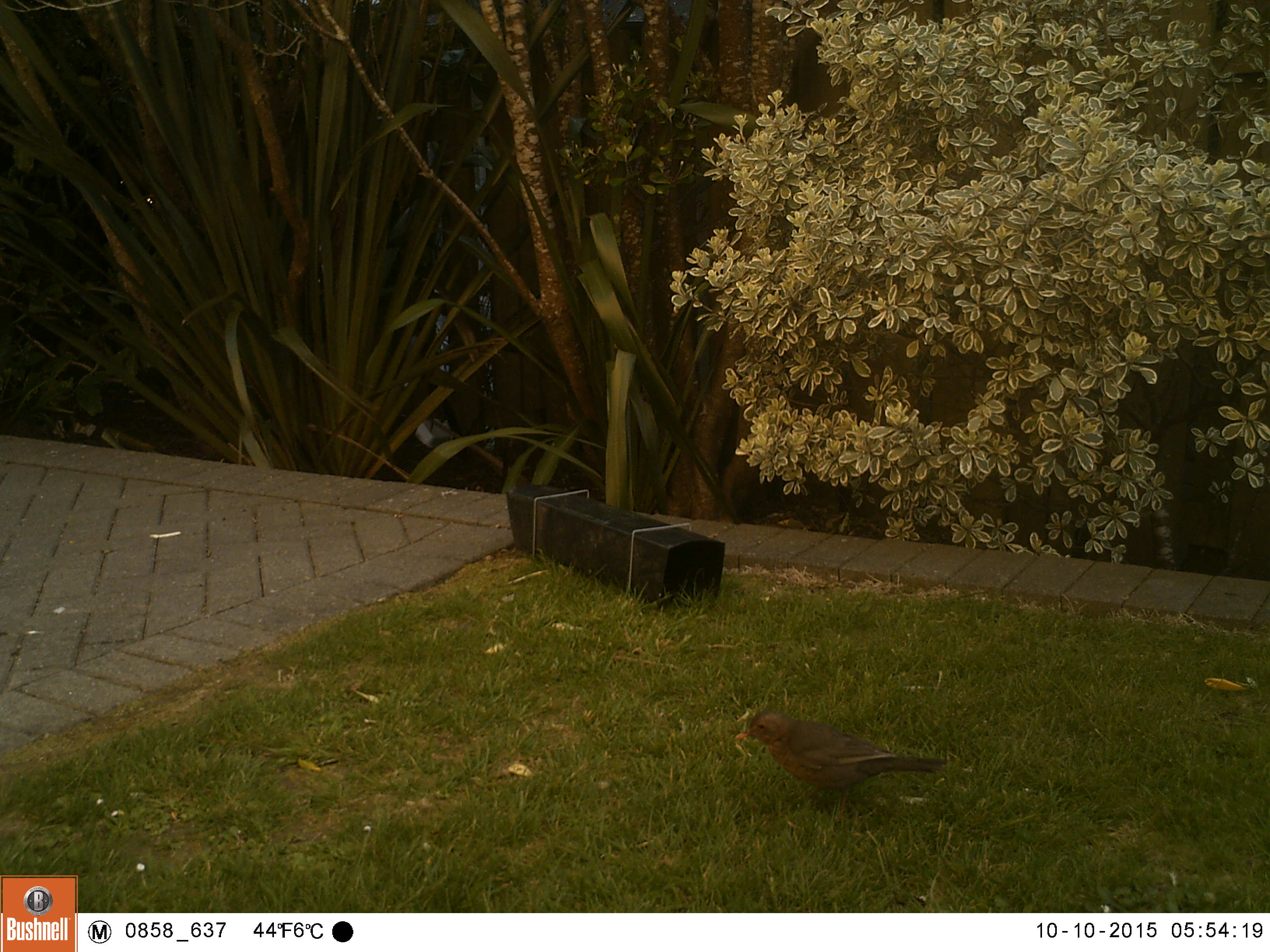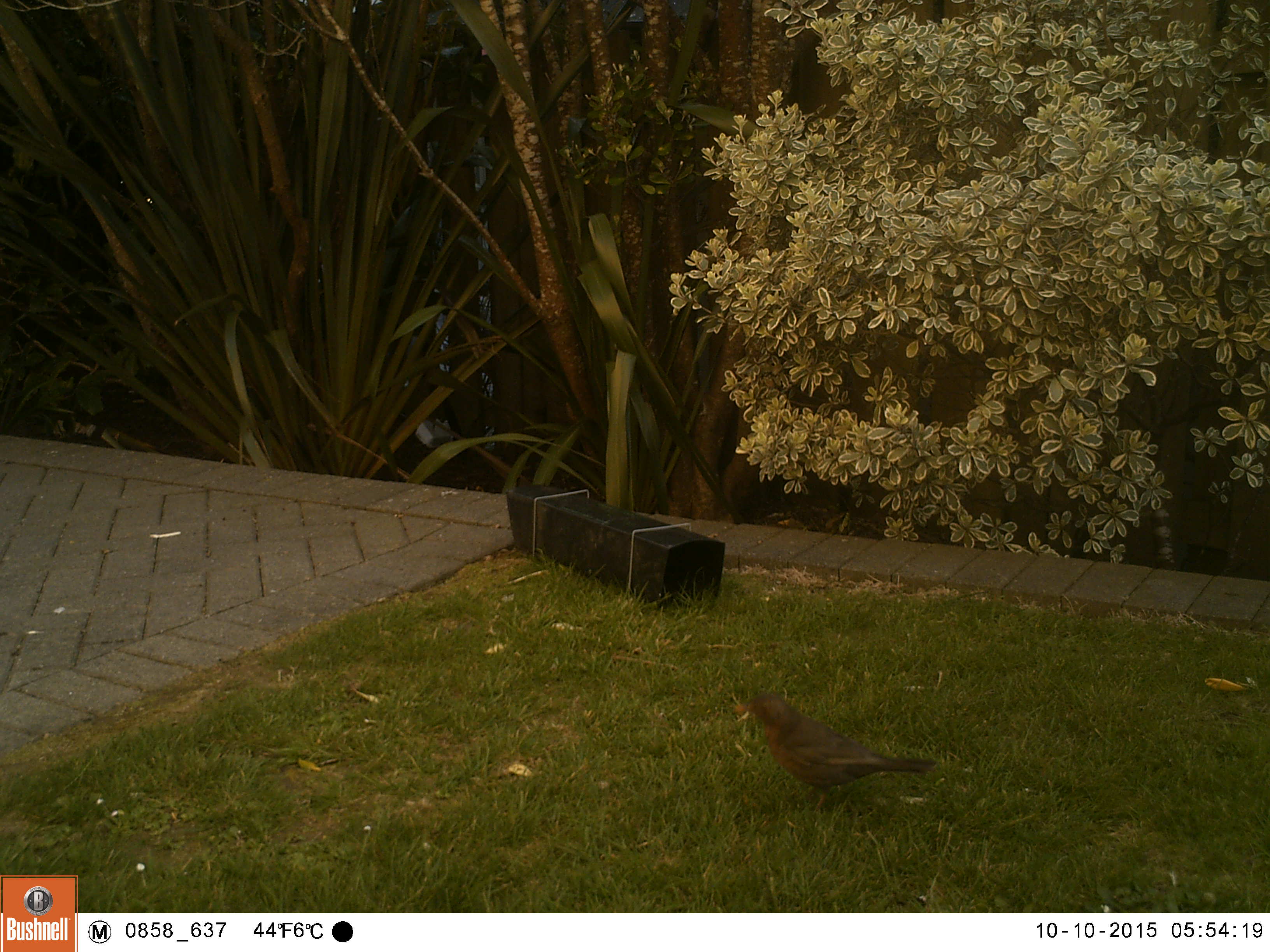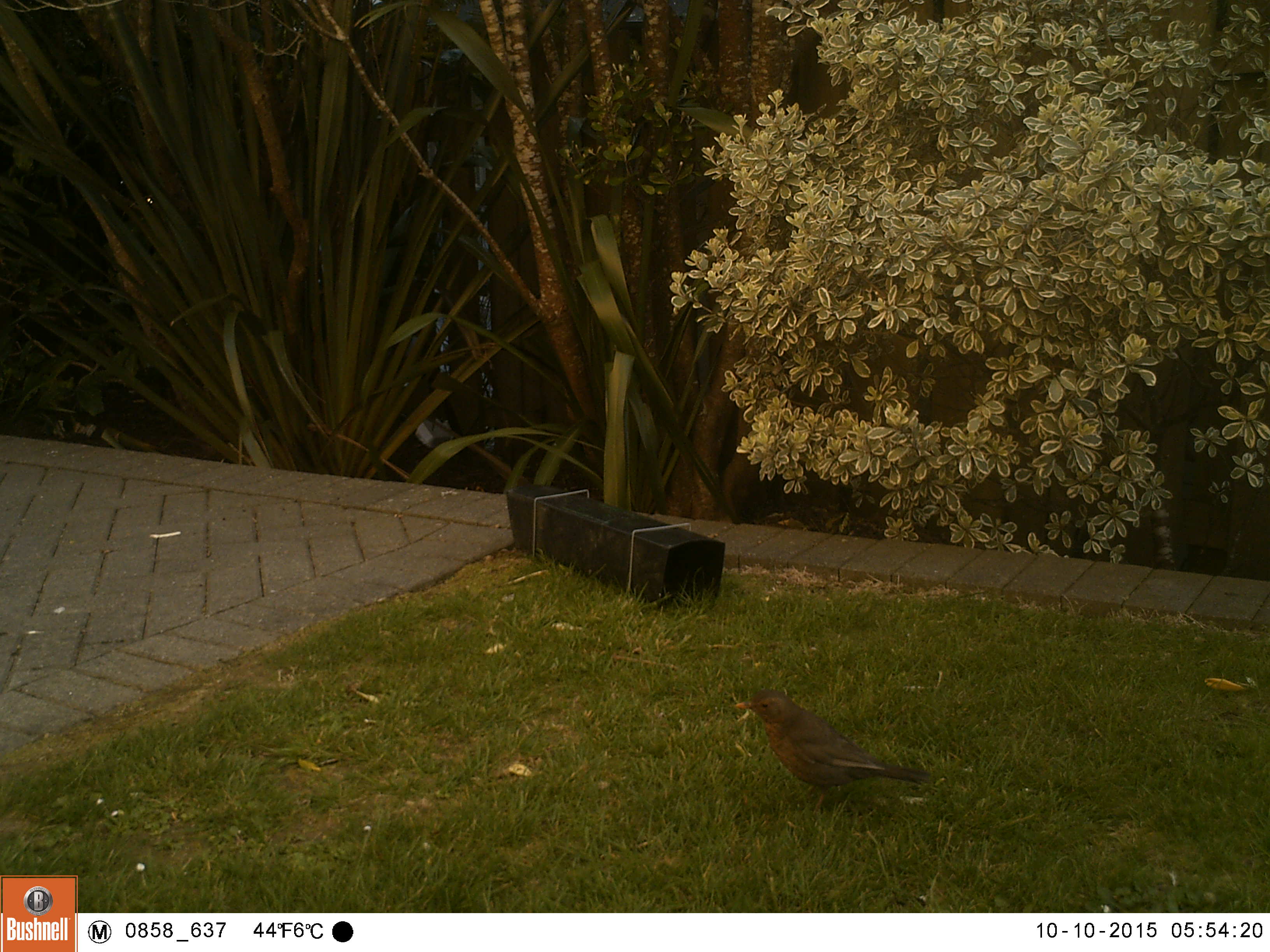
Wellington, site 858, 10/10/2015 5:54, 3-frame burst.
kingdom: Animalia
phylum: Chordata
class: Aves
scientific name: Aves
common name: bird